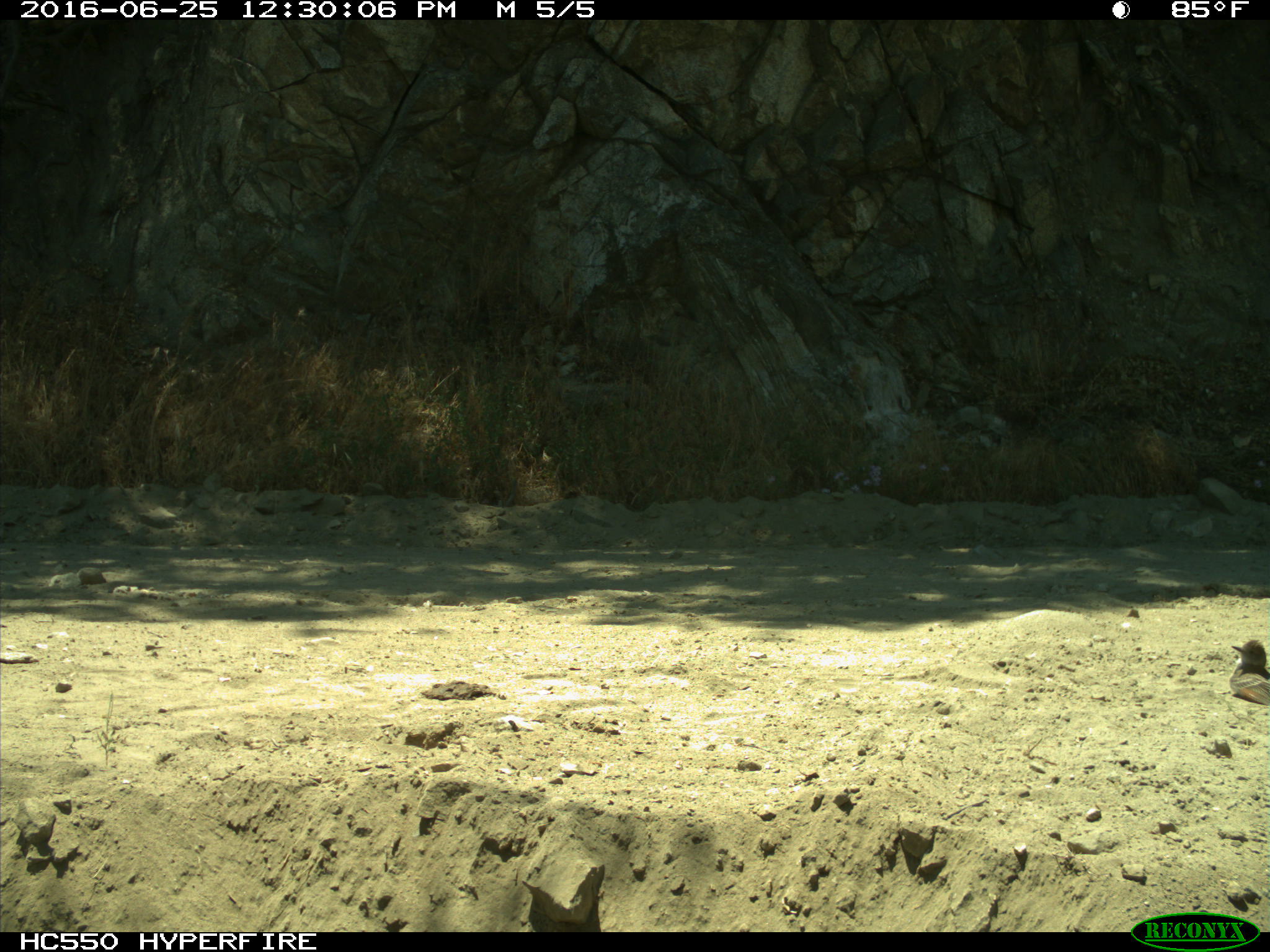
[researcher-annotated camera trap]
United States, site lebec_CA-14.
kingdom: Animalia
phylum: Chordata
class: Aves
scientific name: Aves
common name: birds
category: unidentified bird